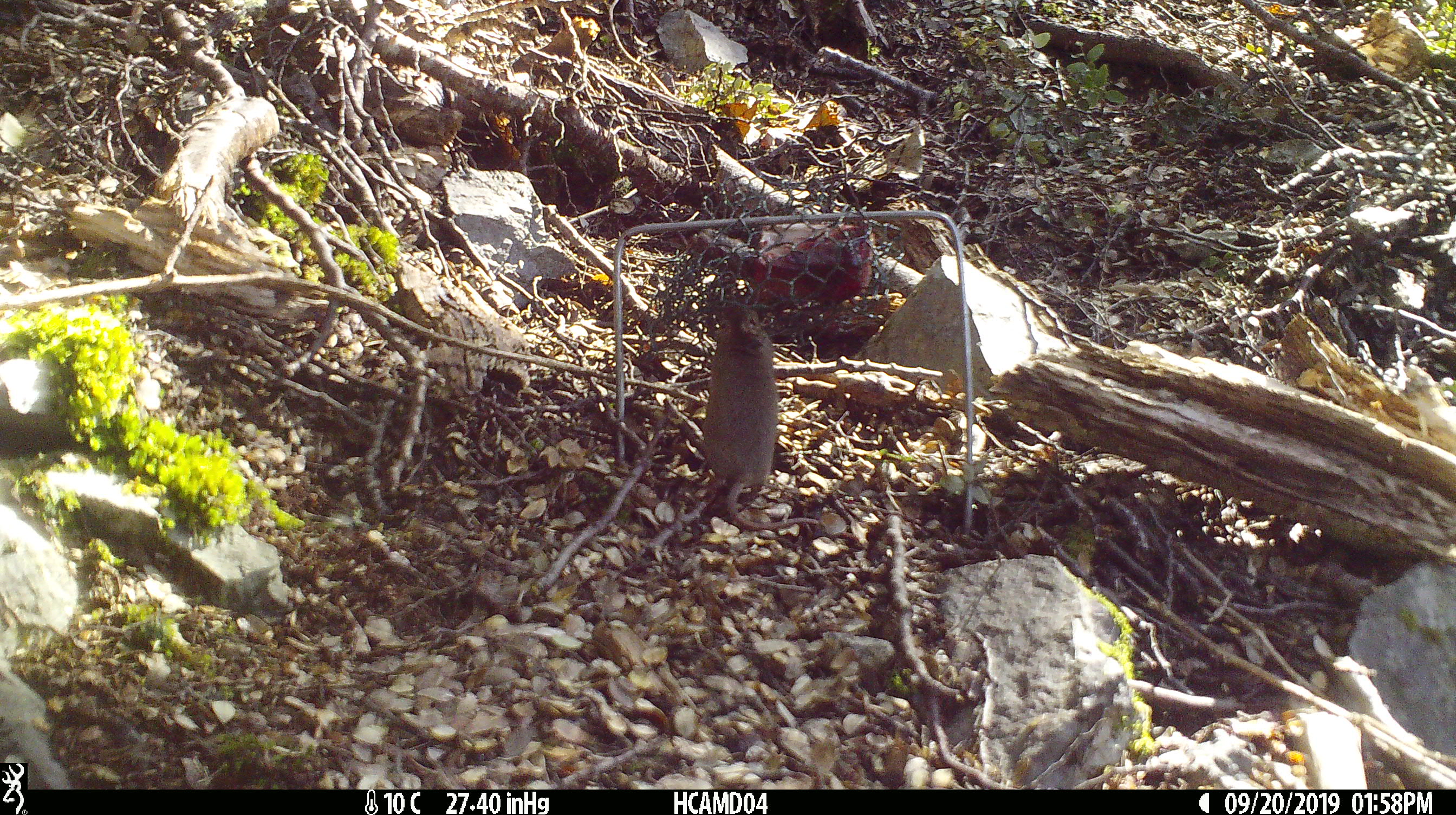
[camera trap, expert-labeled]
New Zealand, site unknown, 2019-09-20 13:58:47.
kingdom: Animalia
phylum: Chordata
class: Mammalia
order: Rodentia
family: Muridae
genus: Mus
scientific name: Mus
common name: mouse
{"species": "mouse (Mus)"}